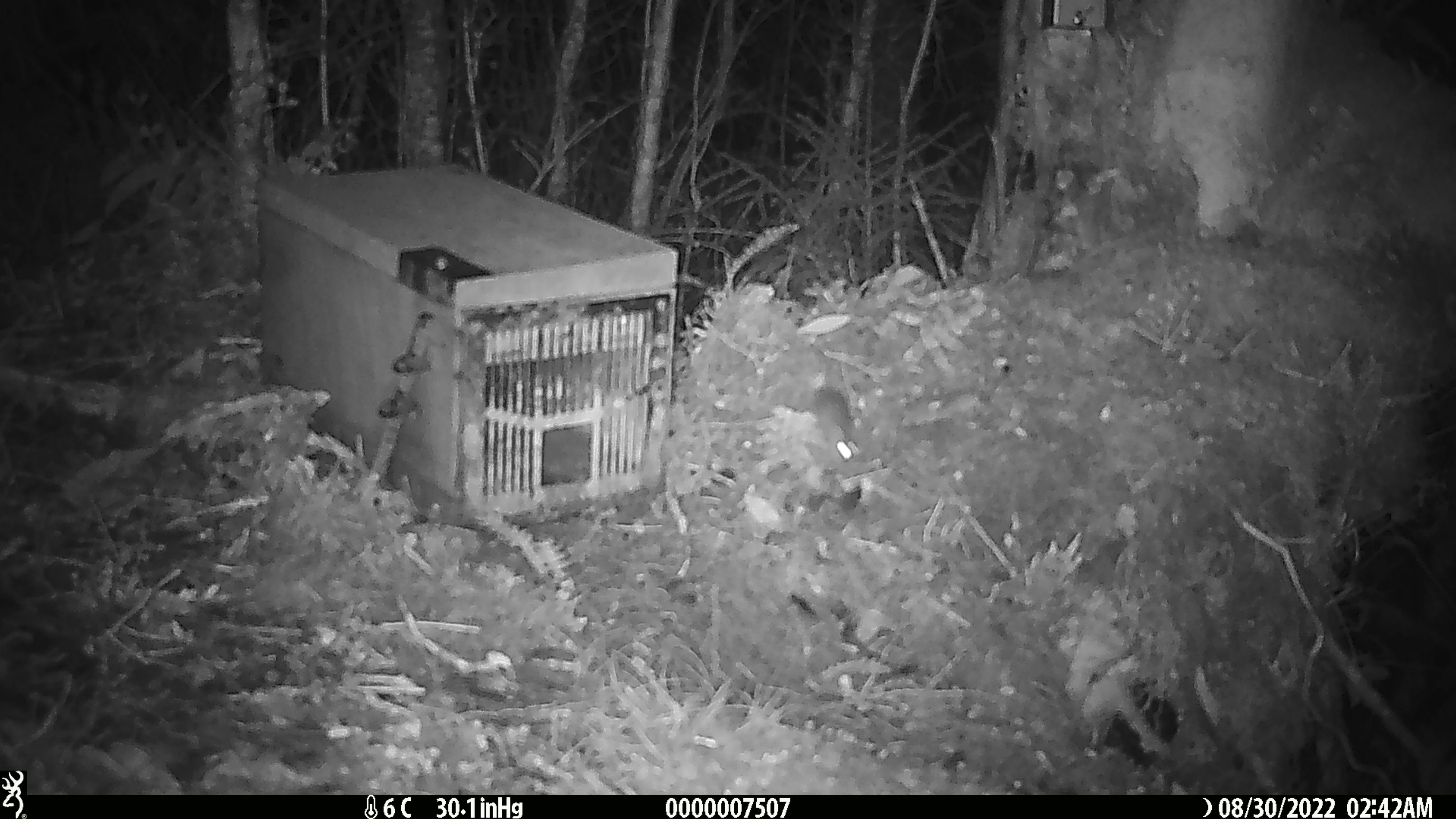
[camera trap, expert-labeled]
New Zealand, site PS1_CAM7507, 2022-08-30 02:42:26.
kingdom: Animalia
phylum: Chordata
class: Mammalia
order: Rodentia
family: Muridae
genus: Mus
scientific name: Mus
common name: mouse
Mouse (Mus).